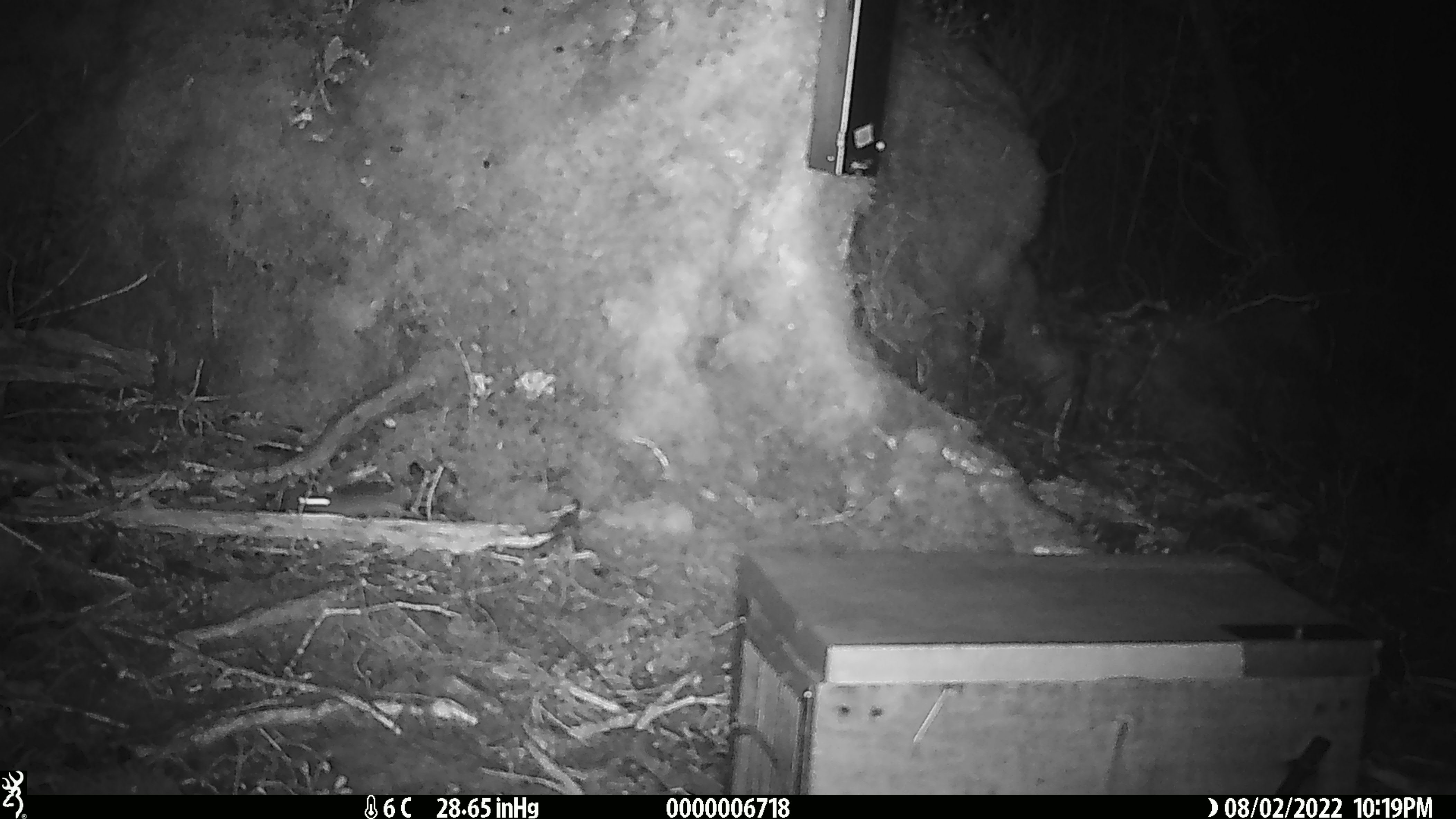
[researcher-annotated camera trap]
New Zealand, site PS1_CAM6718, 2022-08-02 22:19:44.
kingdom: Animalia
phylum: Chordata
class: Mammalia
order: Rodentia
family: Muridae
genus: Mus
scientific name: Mus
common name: mouse